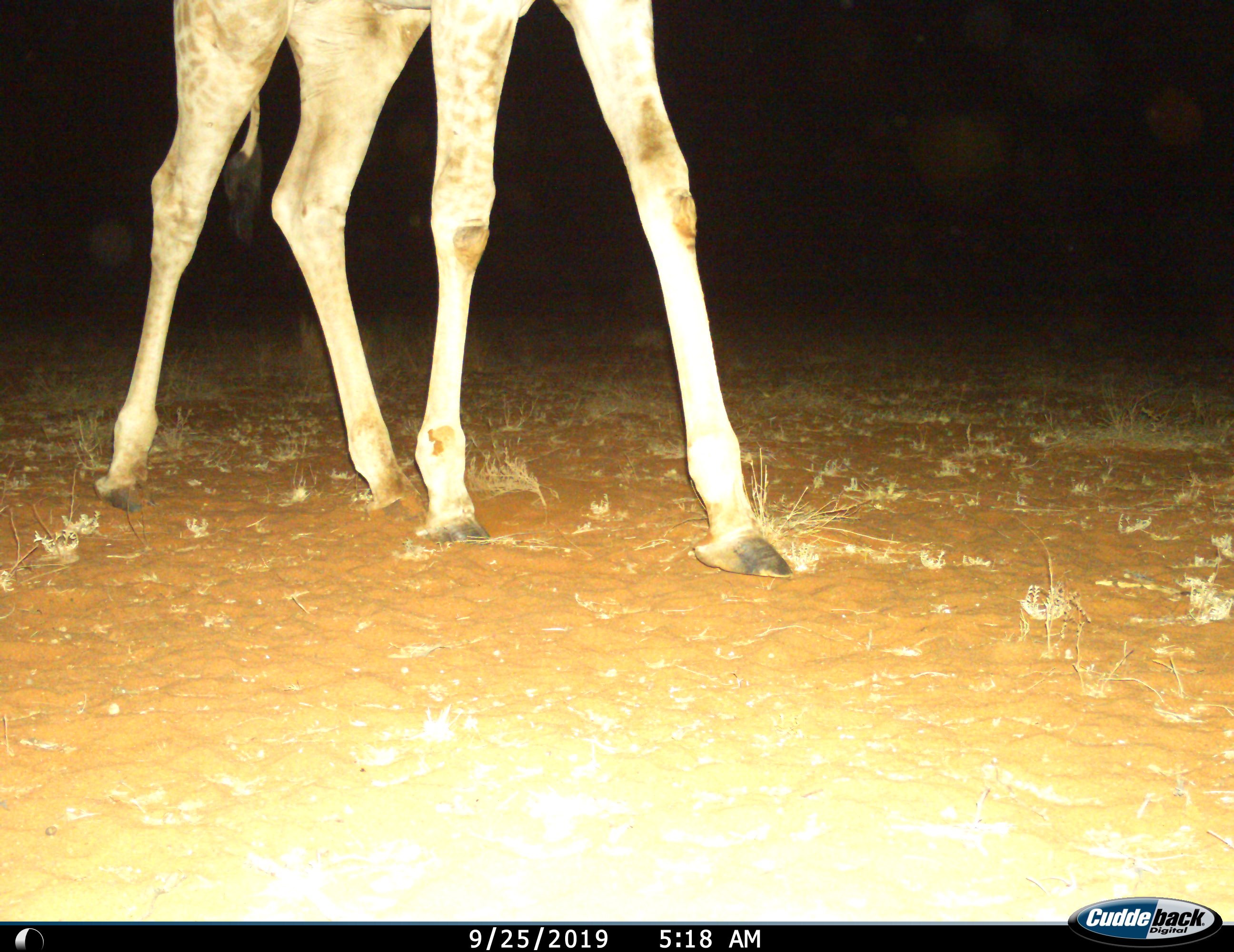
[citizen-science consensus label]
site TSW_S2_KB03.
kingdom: Animalia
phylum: Chordata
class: Mammalia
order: Artiodactyla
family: Giraffidae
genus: Giraffa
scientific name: Giraffa camelopardalis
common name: giraffe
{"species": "giraffe (Giraffa camelopardalis)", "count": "1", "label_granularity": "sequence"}